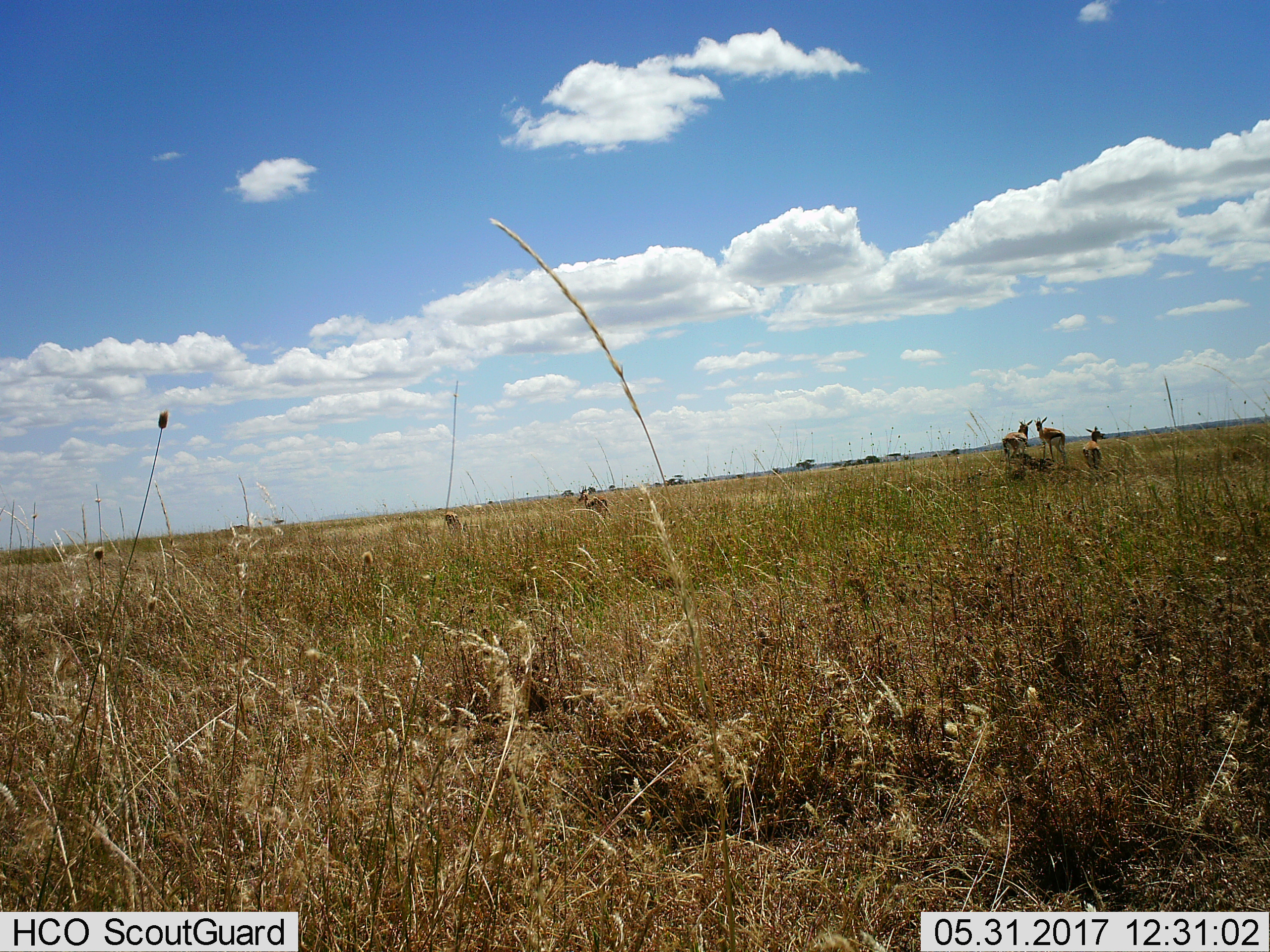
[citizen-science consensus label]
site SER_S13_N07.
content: unidentified animal